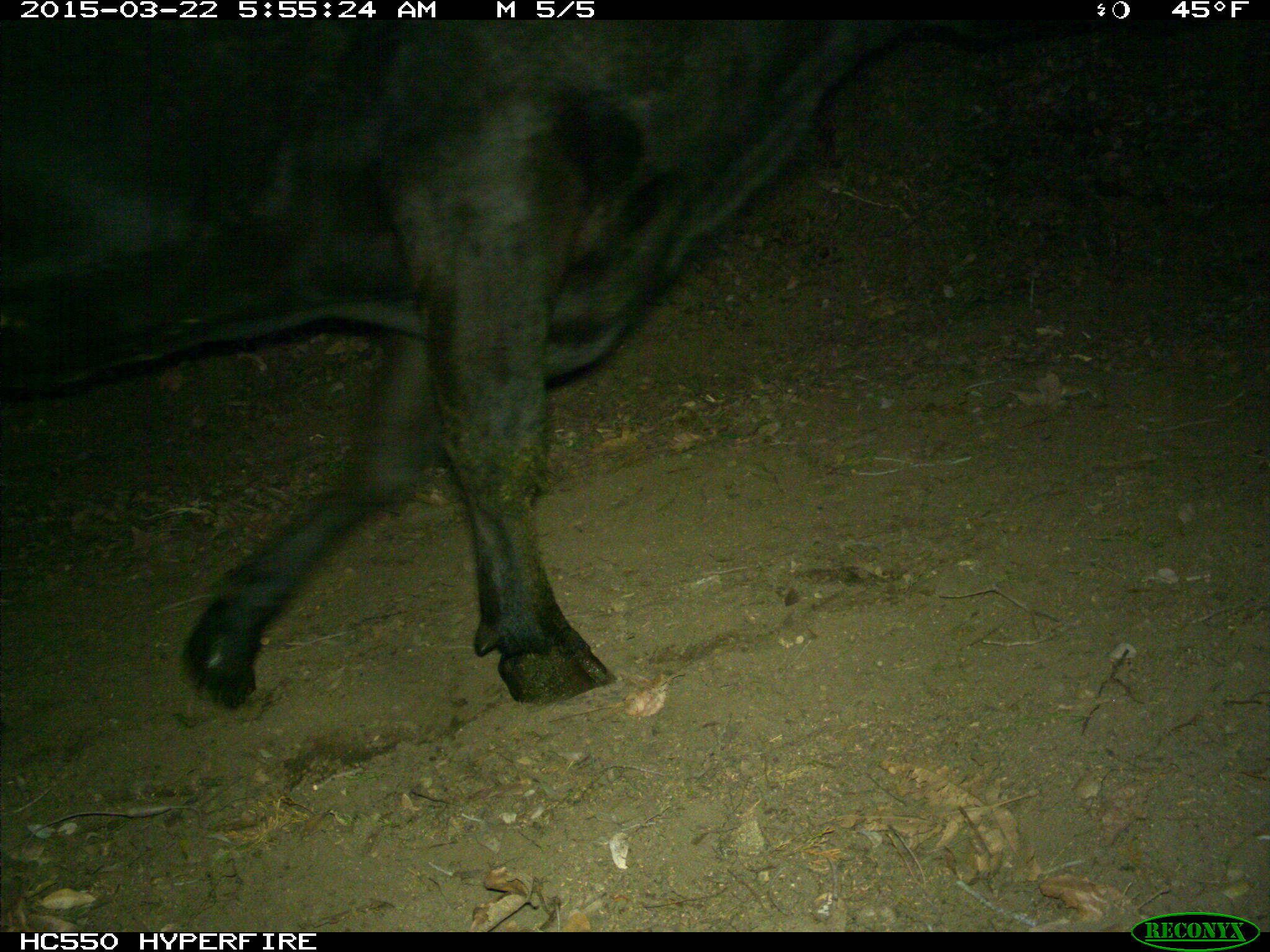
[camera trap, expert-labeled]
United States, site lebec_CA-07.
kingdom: Animalia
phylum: Chordata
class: Mammalia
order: Artiodactyla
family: Bovidae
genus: Bos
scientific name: Bos taurus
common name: domestic cow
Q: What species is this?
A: Bos taurus (domestic cow).